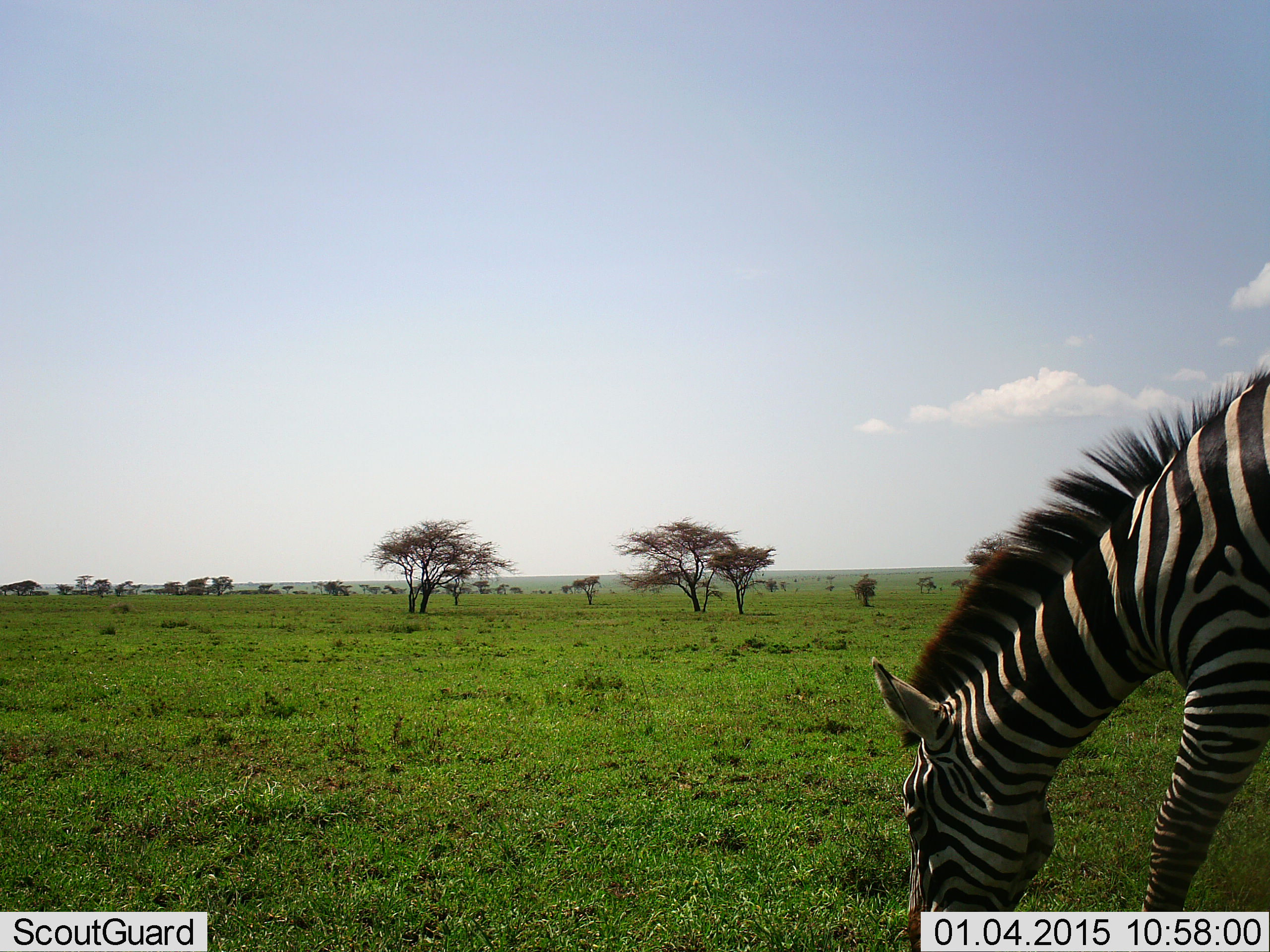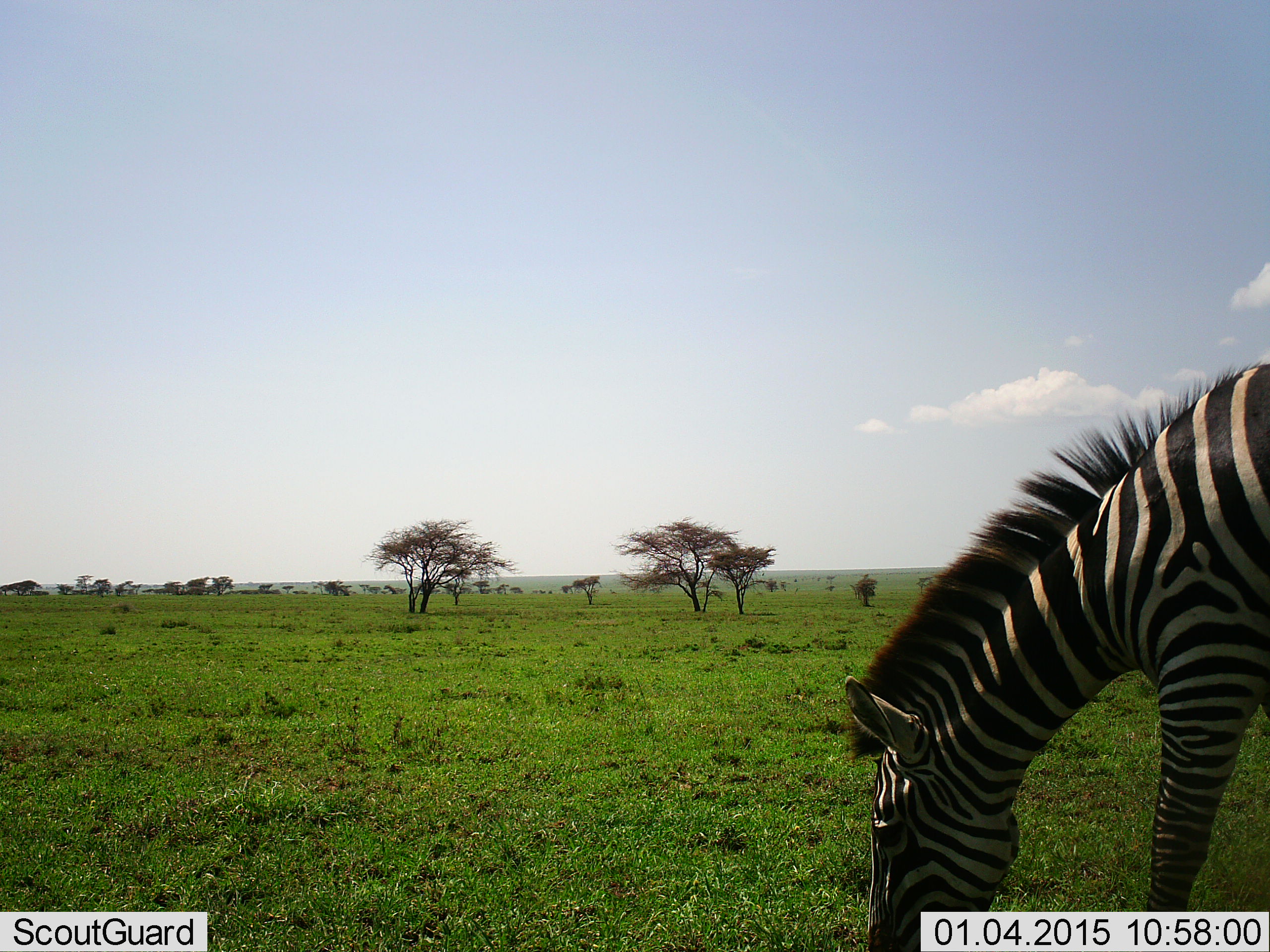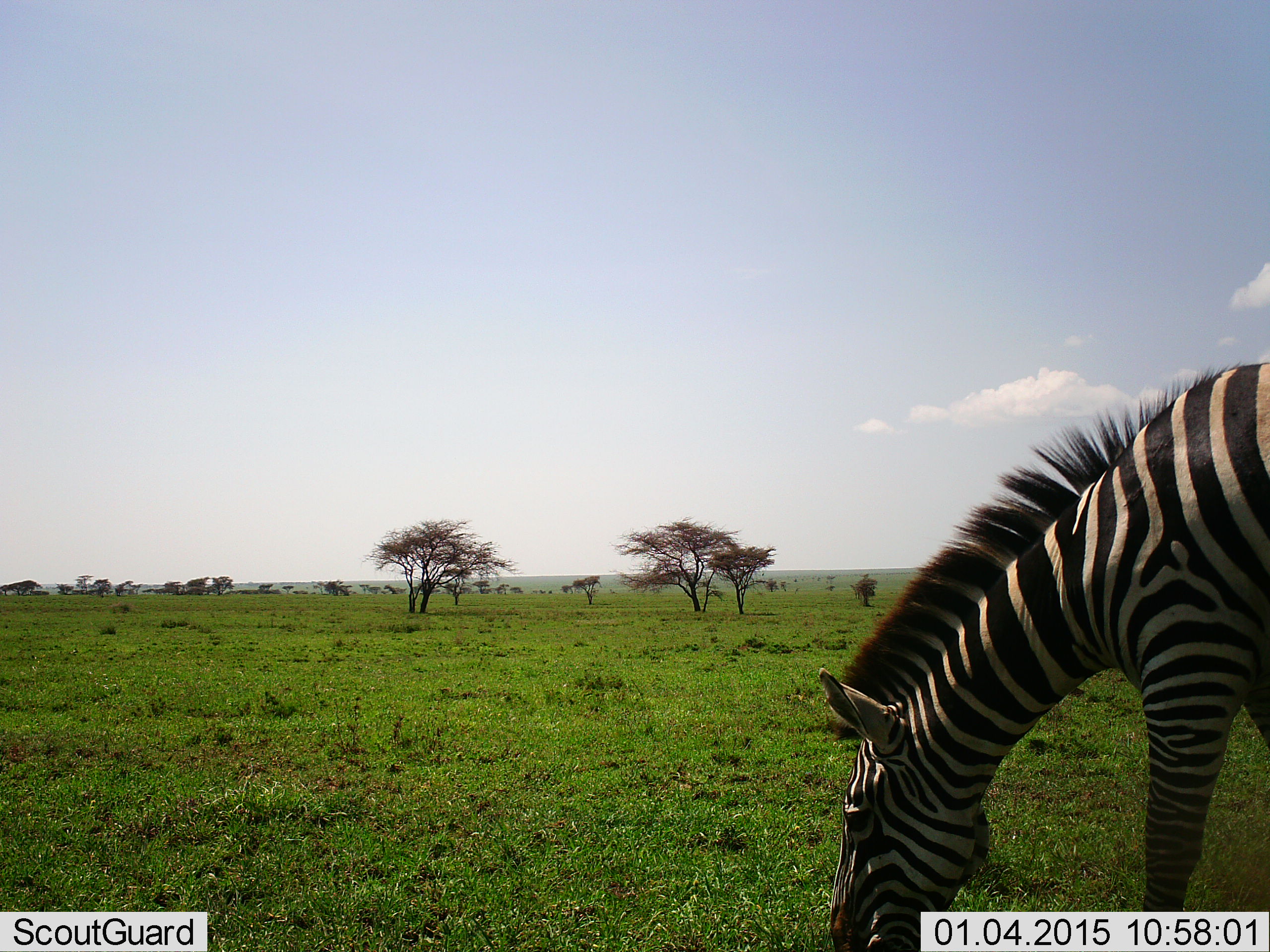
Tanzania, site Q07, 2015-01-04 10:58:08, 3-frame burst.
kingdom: Animalia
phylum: Chordata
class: Mammalia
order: Perissodactyla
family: Equidae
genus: Equus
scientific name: Equus quagga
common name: plains zebra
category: zebra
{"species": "zebra (plains zebra) (Equus quagga)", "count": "1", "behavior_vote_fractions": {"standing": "40%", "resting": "0%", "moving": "0%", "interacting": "0%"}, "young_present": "0%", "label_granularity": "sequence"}